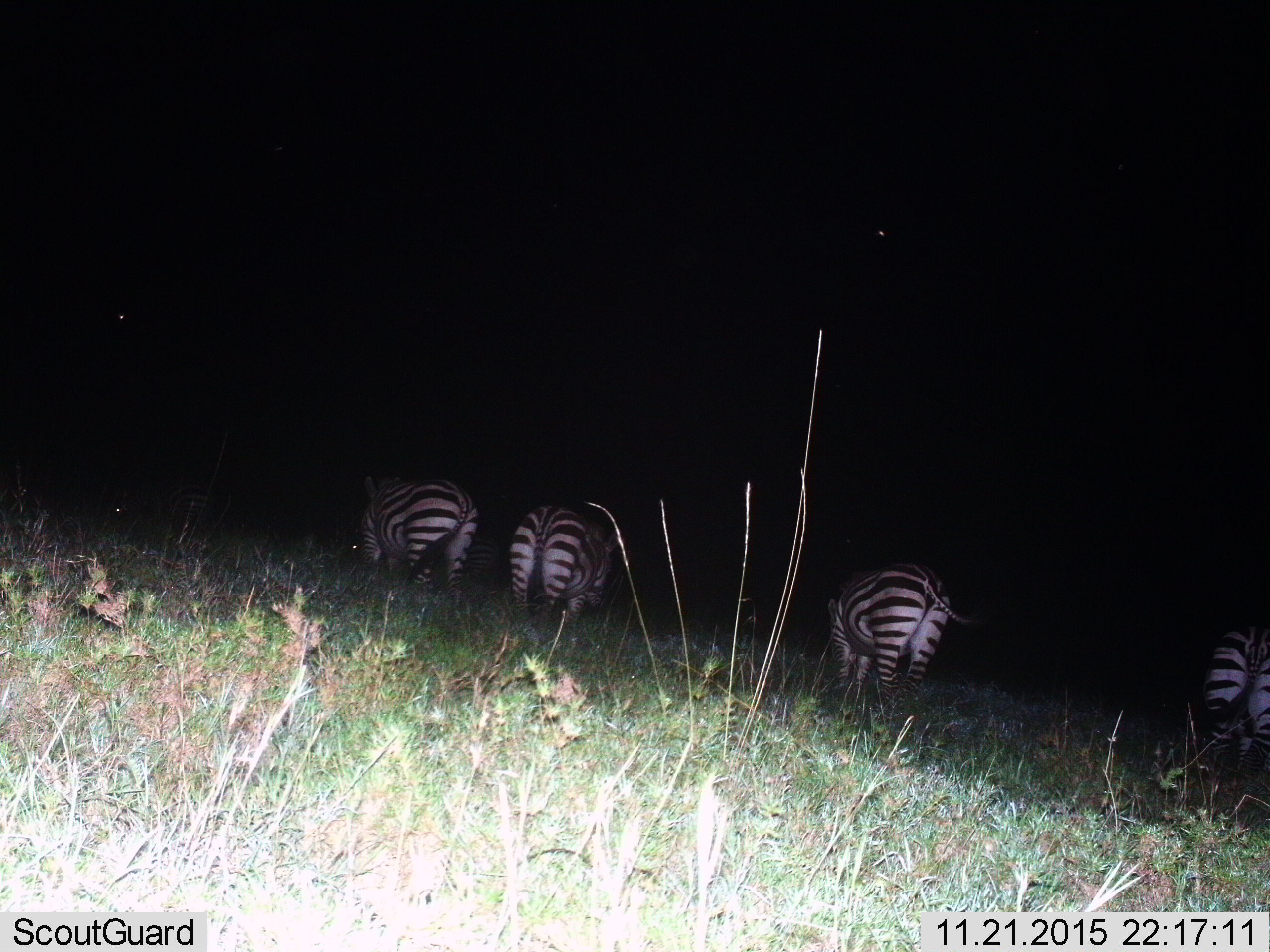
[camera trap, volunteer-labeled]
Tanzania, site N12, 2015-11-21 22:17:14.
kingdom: Animalia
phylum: Chordata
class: Mammalia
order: Perissodactyla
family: Equidae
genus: Equus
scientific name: Equus quagga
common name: plains zebra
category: zebra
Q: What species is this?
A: Zebra (plains zebra) (Equus quagga).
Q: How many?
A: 5.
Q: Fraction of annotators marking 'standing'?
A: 71%.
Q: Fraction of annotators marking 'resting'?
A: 0%.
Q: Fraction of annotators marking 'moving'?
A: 14%.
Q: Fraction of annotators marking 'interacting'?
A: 0%.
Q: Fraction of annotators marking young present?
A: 0%.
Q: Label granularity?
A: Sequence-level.